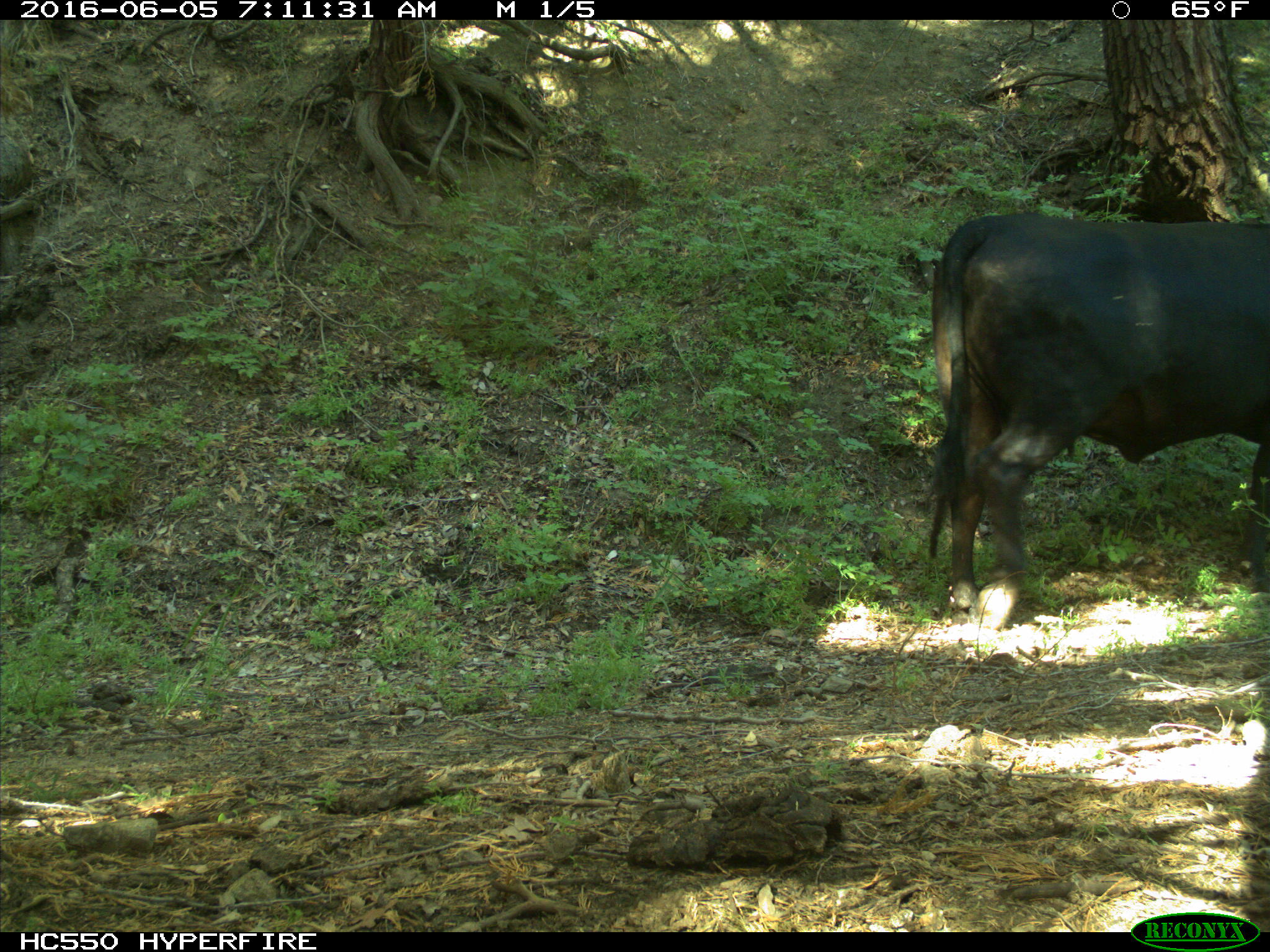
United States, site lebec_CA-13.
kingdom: Animalia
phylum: Chordata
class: Mammalia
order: Artiodactyla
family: Bovidae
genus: Bos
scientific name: Bos taurus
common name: domestic cow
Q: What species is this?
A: Bos taurus (domestic cow).